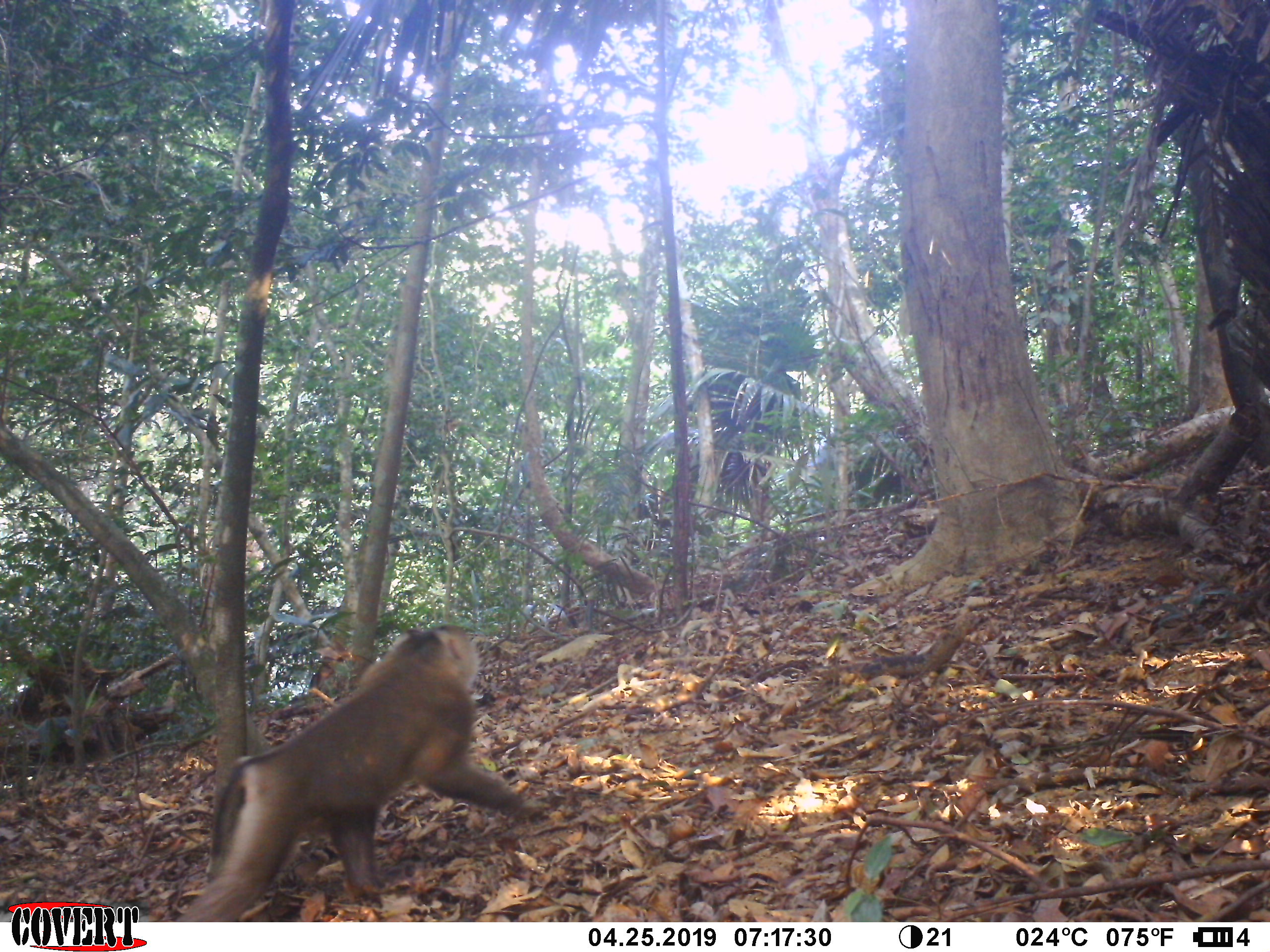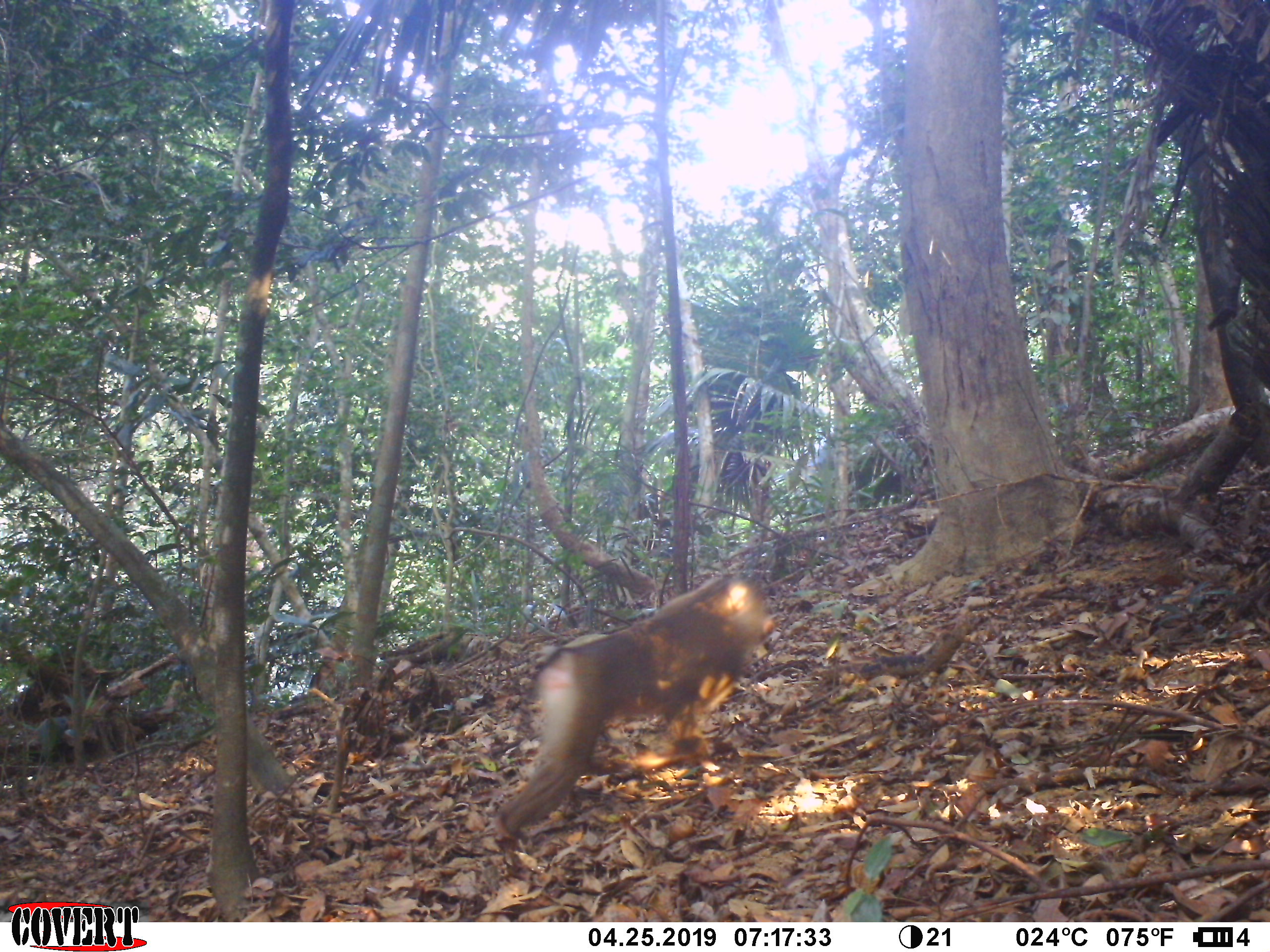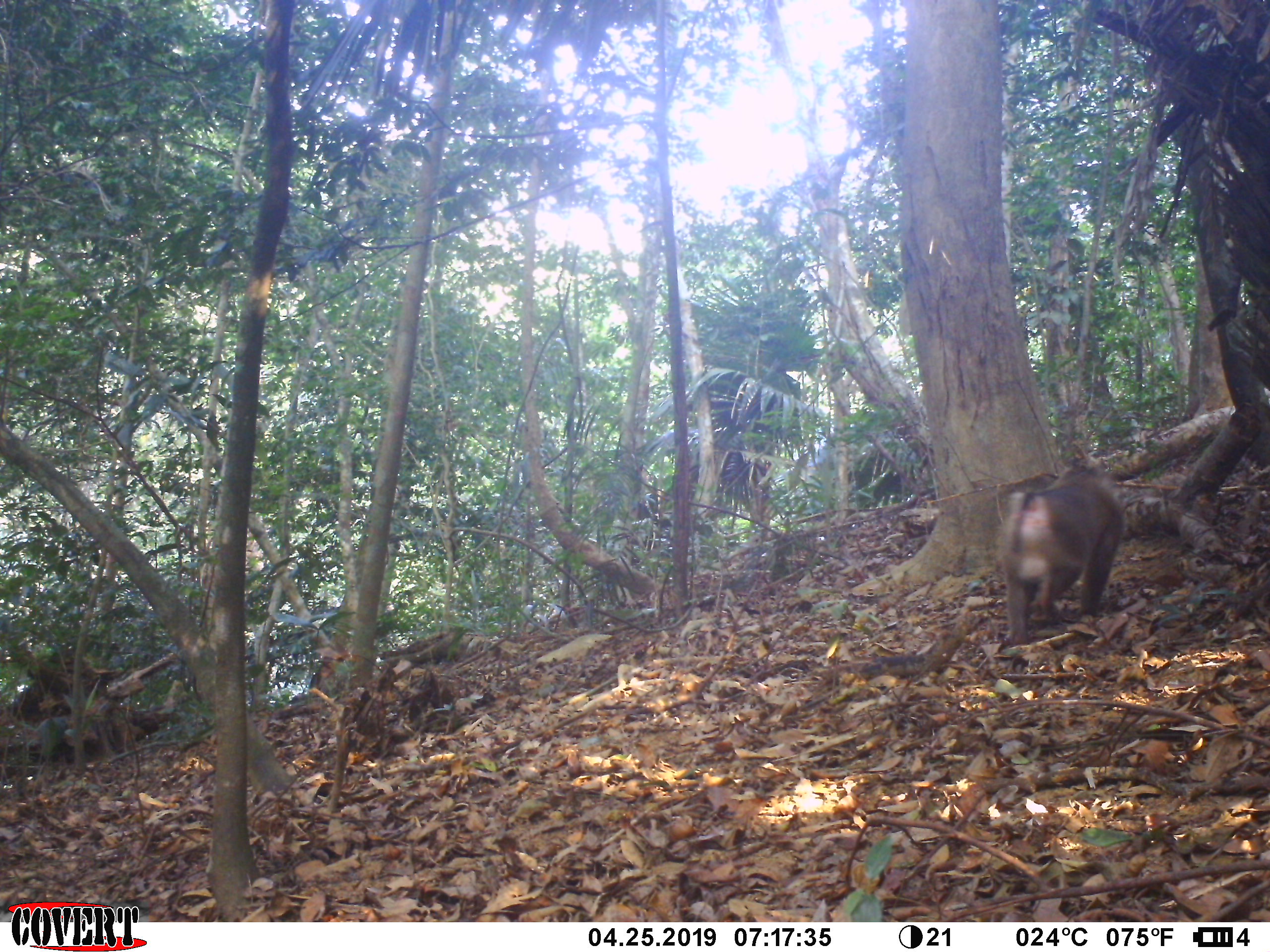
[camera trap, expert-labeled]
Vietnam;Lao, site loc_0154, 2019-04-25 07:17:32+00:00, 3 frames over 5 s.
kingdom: Animalia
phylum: Chordata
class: Mammalia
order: Primates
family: Cercopithecidae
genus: Macaca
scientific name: Macaca nemestrina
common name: pig-tailed macaque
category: pig tailed macaque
Pig tailed macaque (pig-tailed macaque) (Macaca nemestrina). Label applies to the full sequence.